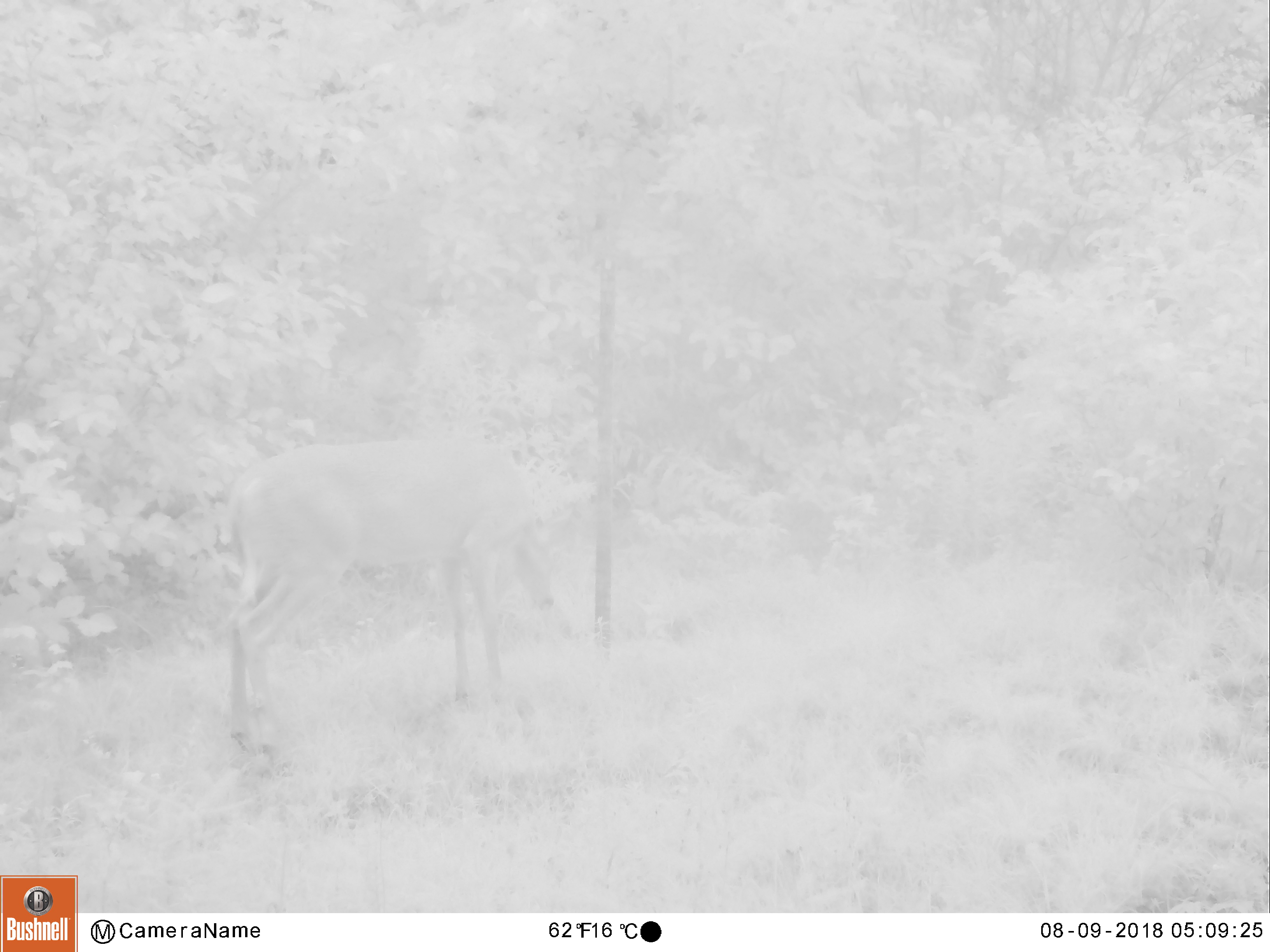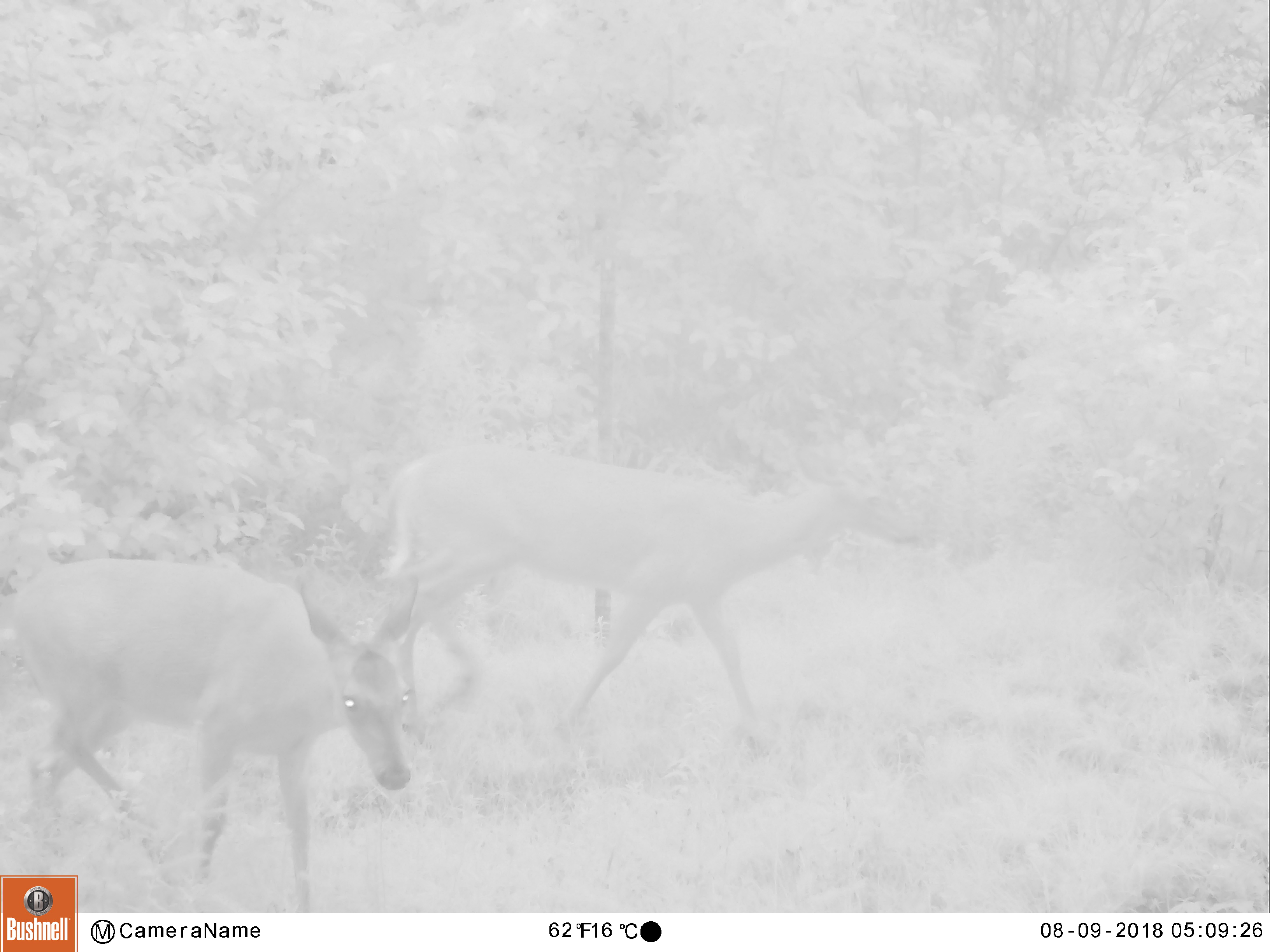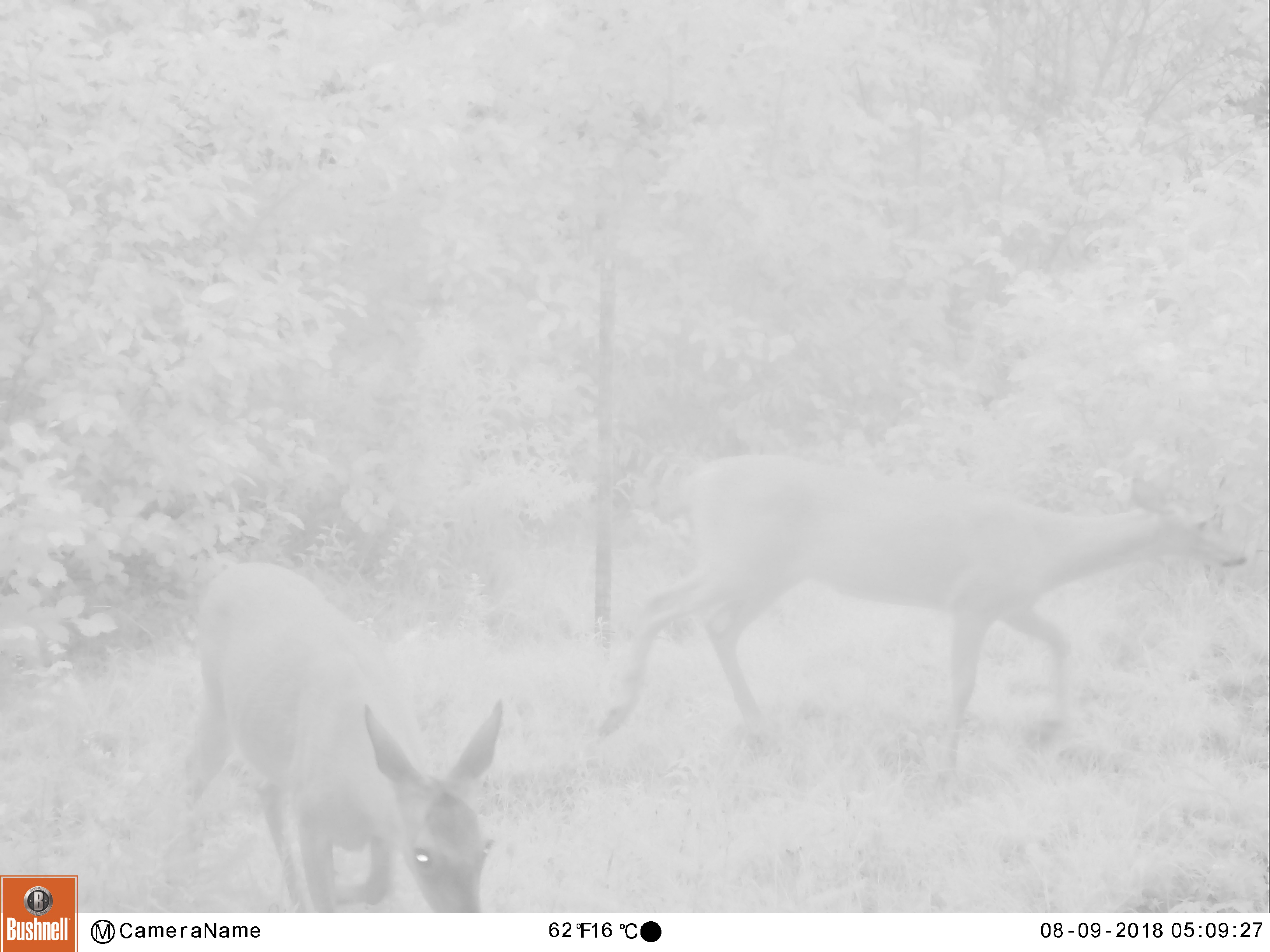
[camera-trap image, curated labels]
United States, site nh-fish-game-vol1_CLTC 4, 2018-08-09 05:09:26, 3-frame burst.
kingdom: Animalia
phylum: Chordata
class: Mammalia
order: Artiodactyla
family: Cervidae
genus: Odocoileus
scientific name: Odocoileus virginianus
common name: white-tailed deer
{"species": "white-tailed deer (Odocoileus virginianus)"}